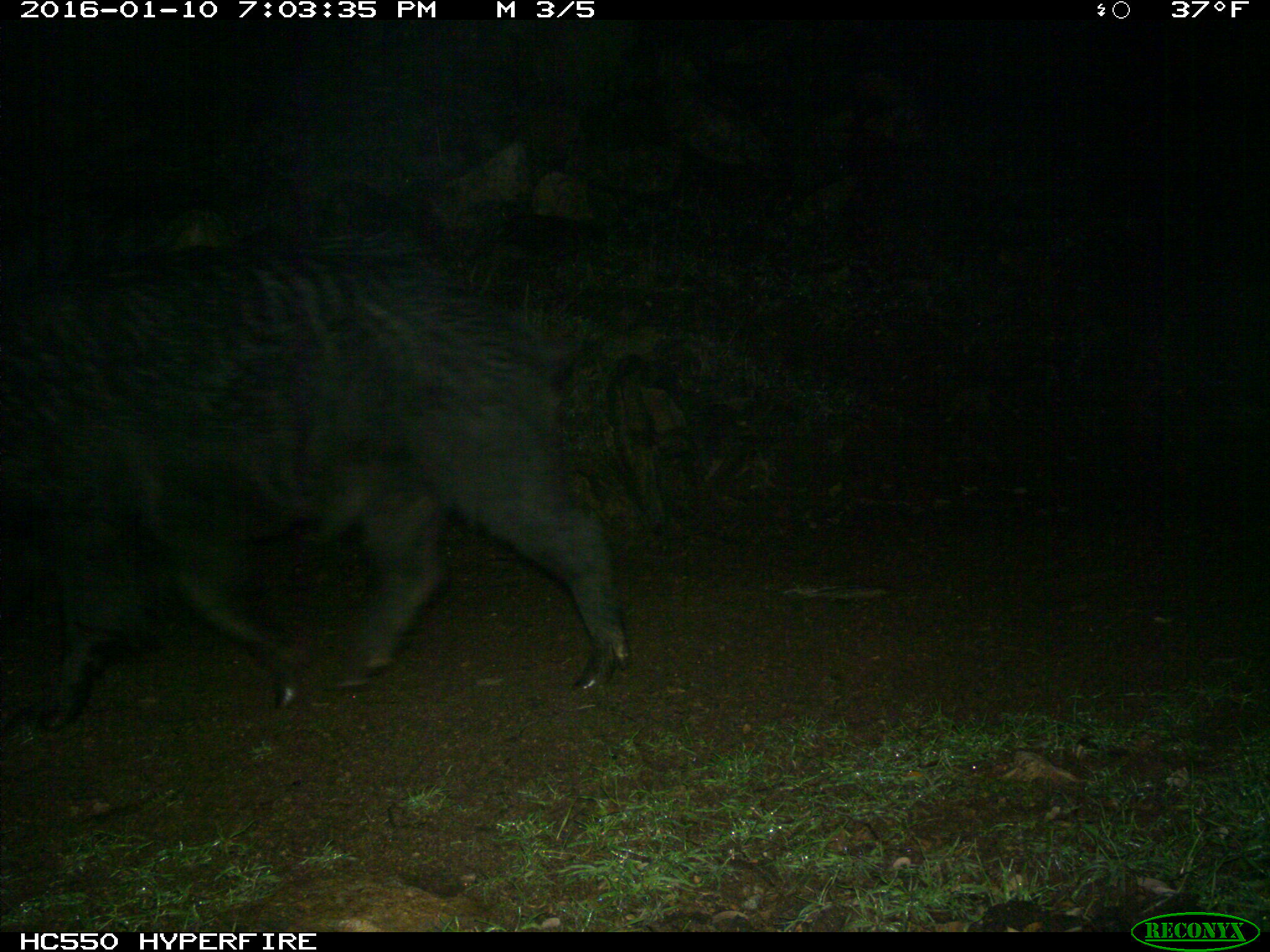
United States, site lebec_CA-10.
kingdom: Animalia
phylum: Chordata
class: Mammalia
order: Artiodactyla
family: Suidae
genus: Sus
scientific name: Sus scrofa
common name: wild boar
Sus scrofa (wild boar).